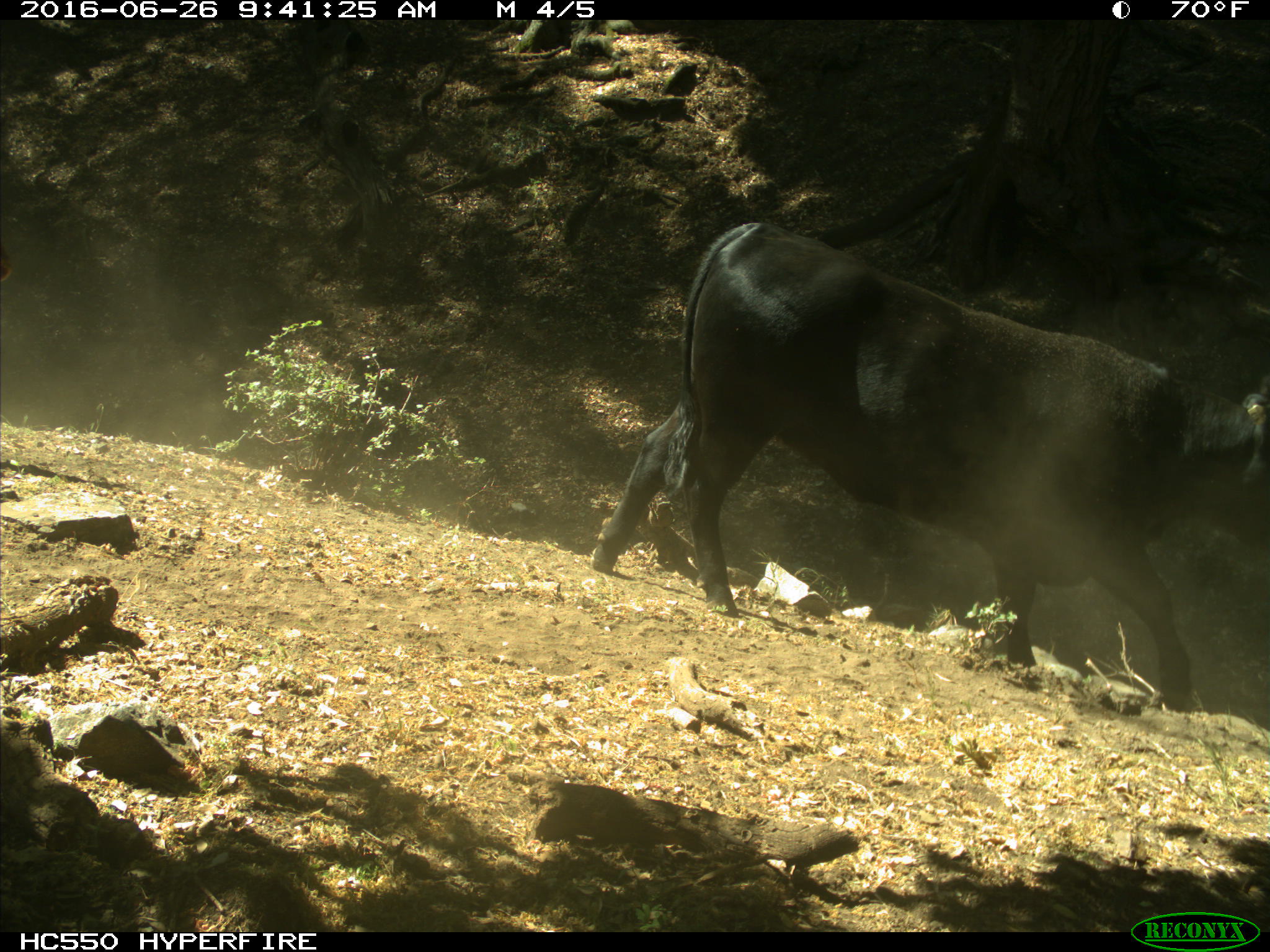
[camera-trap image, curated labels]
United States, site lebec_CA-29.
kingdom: Animalia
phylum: Chordata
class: Mammalia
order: Artiodactyla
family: Bovidae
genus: Bos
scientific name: Bos taurus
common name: domestic cow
Bos taurus (domestic cow).